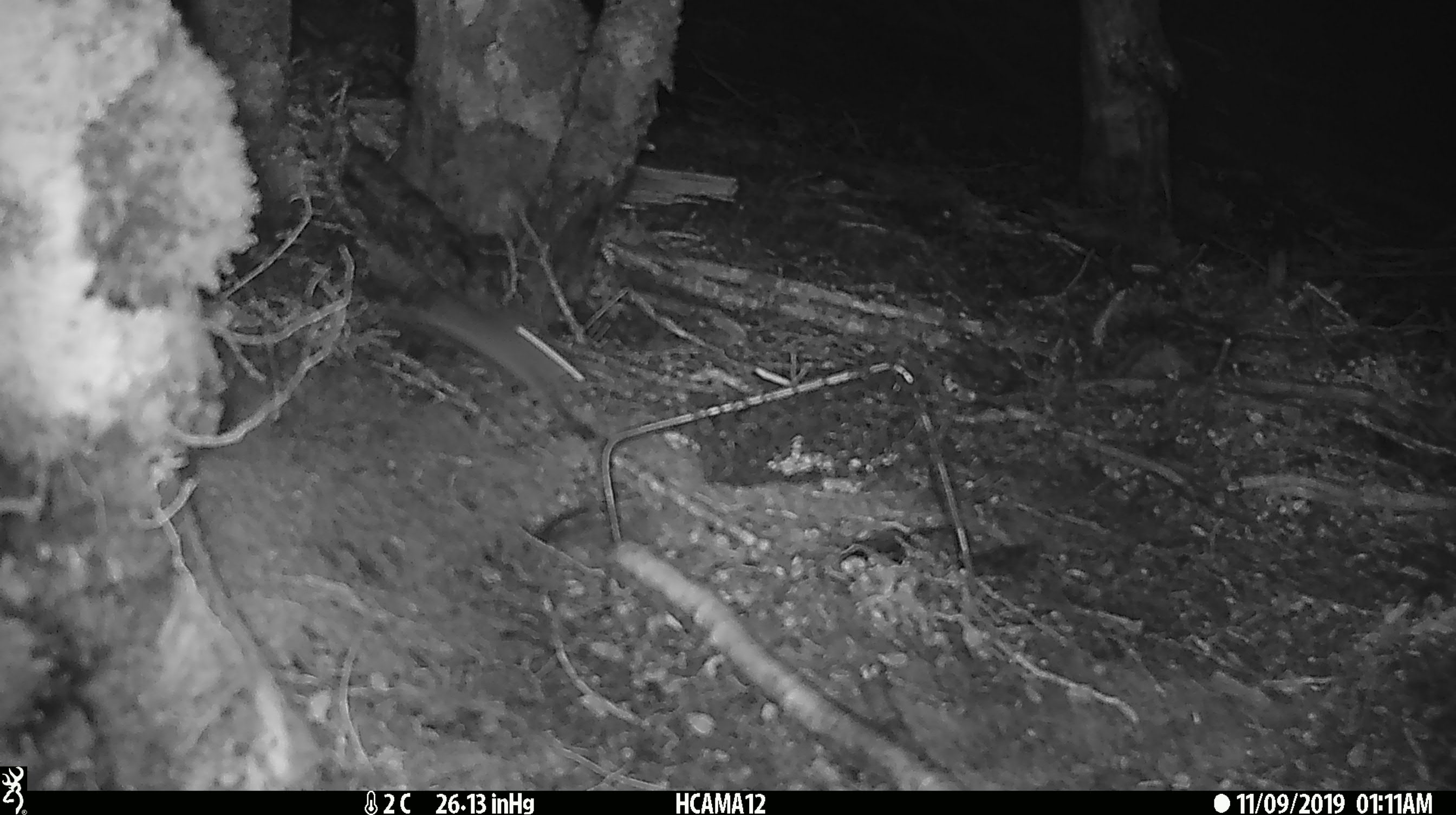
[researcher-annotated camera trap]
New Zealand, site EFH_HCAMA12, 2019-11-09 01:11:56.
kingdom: Animalia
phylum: Chordata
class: Mammalia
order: Rodentia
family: Muridae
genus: Mus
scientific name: Mus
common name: mouse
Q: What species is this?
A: Mouse (Mus).